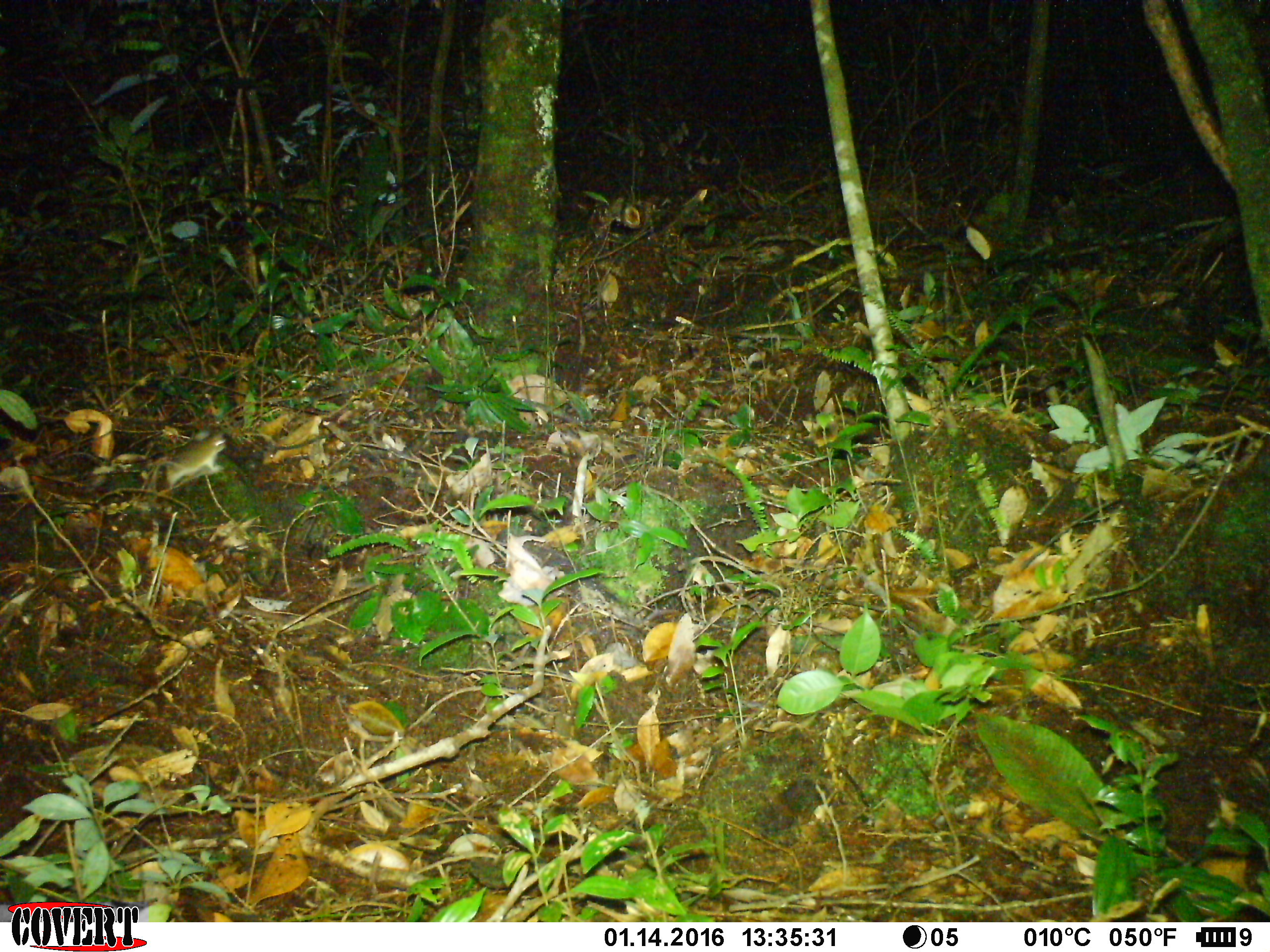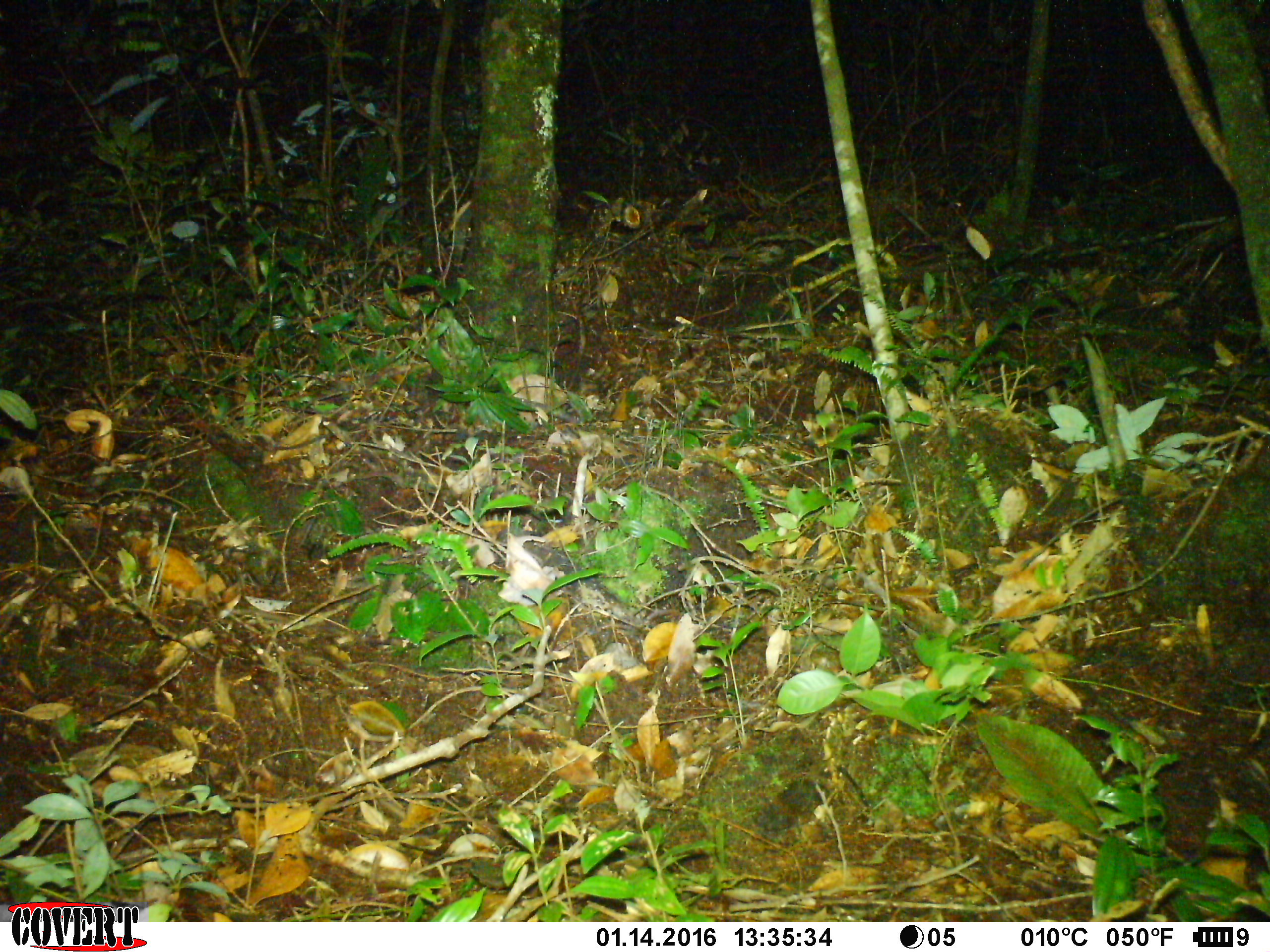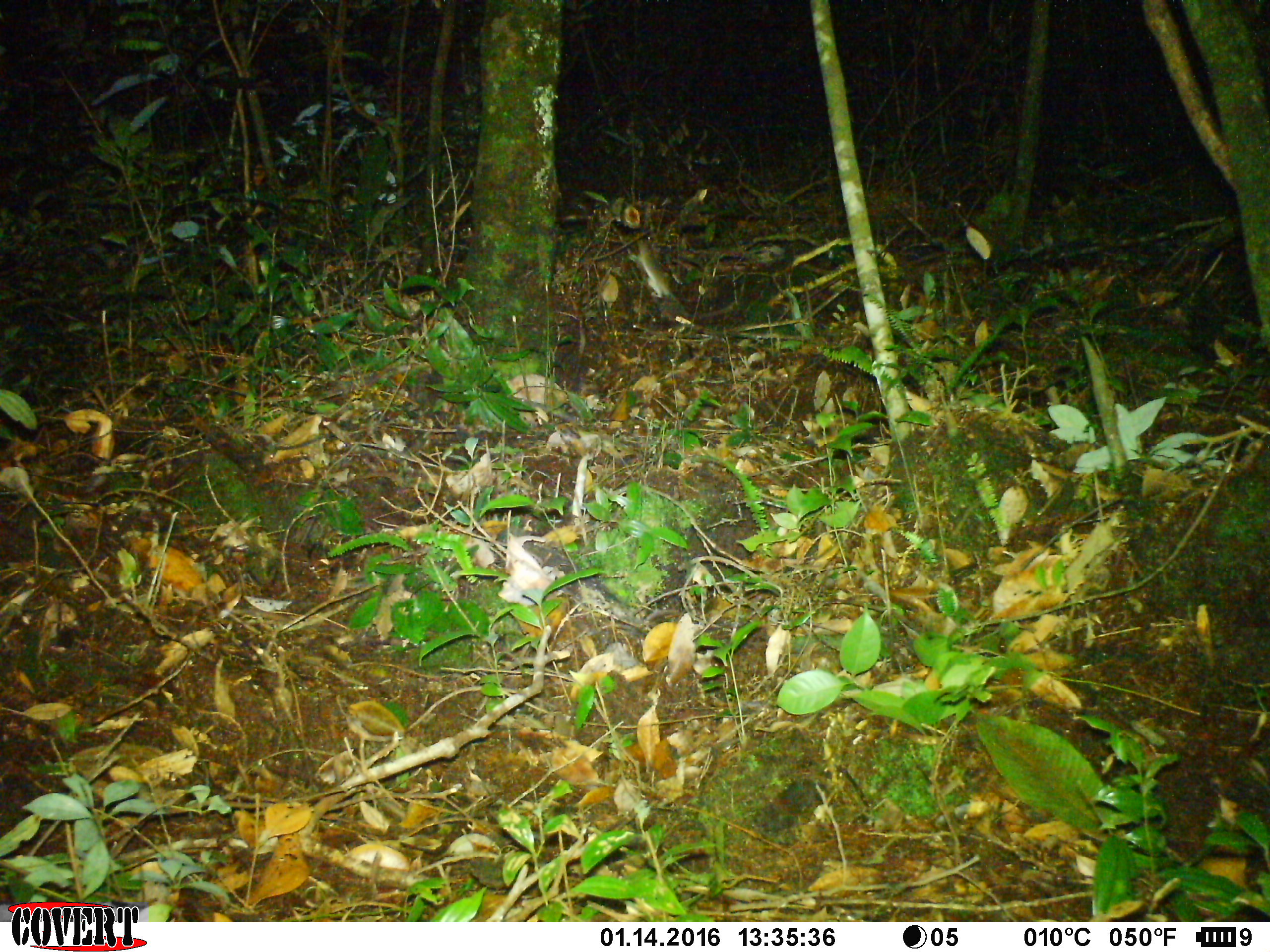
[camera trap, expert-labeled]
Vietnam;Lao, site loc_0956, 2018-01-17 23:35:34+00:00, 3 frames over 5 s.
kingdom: Animalia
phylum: Chordata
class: Mammalia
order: Rodentia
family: Muridae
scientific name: Muridae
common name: old-world mice and rats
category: unidentified murid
Unidentified murid (old-world mice and rats) (Muridae). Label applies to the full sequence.